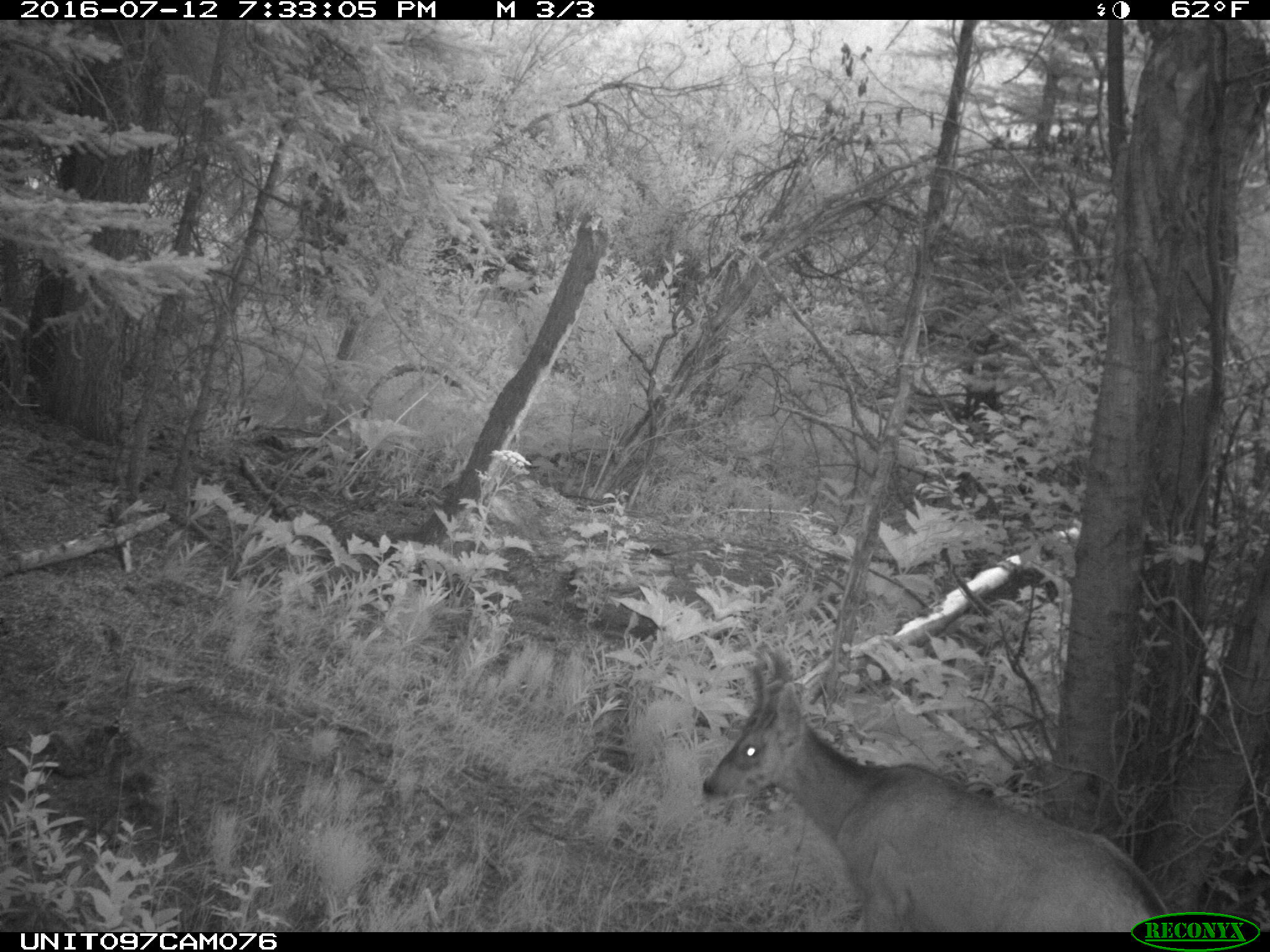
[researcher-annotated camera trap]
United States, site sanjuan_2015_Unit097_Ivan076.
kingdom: Animalia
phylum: Chordata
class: Mammalia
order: Artiodactyla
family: Cervidae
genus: Odocoileus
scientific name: Odocoileus hemionus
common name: mule deer